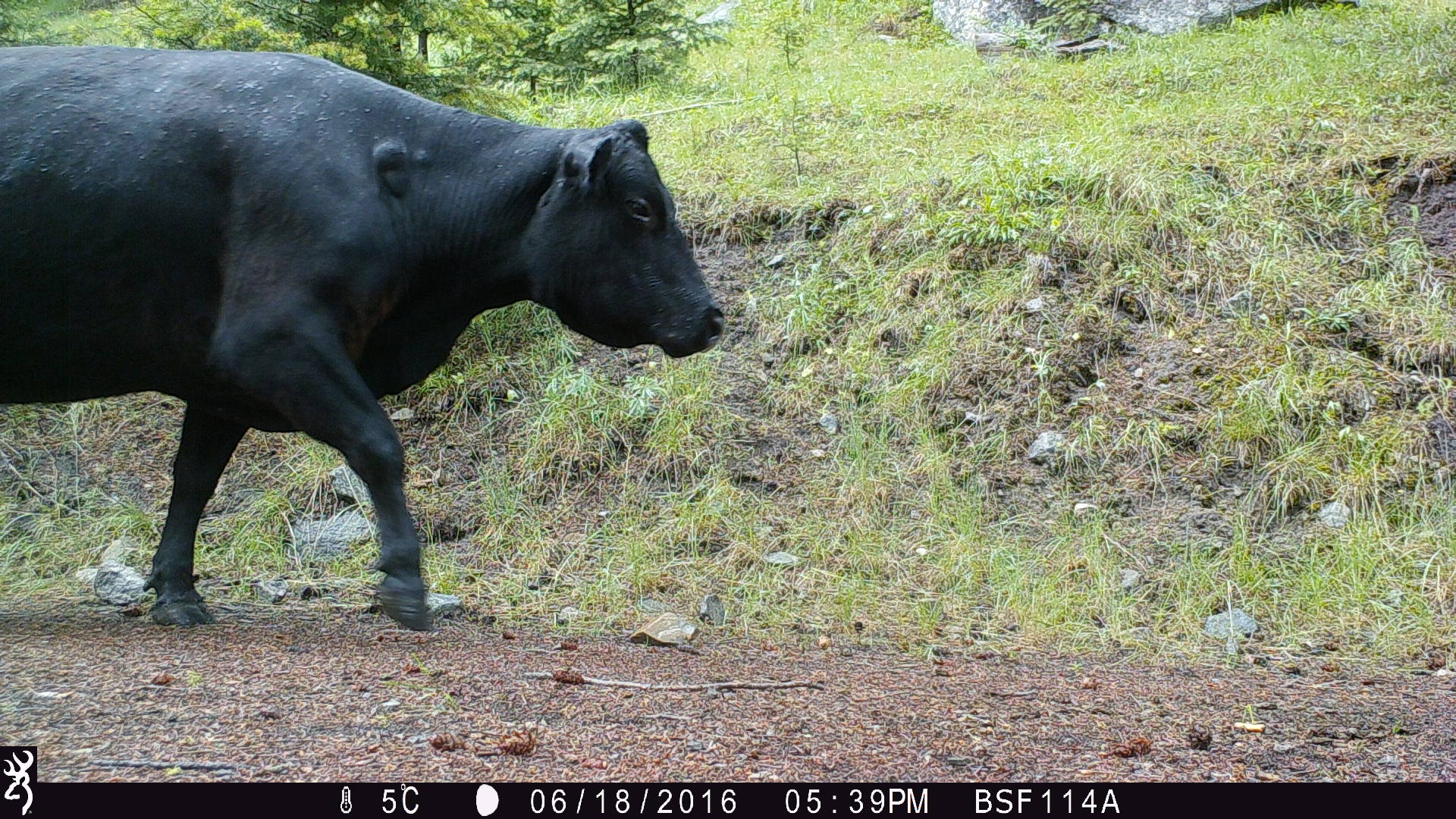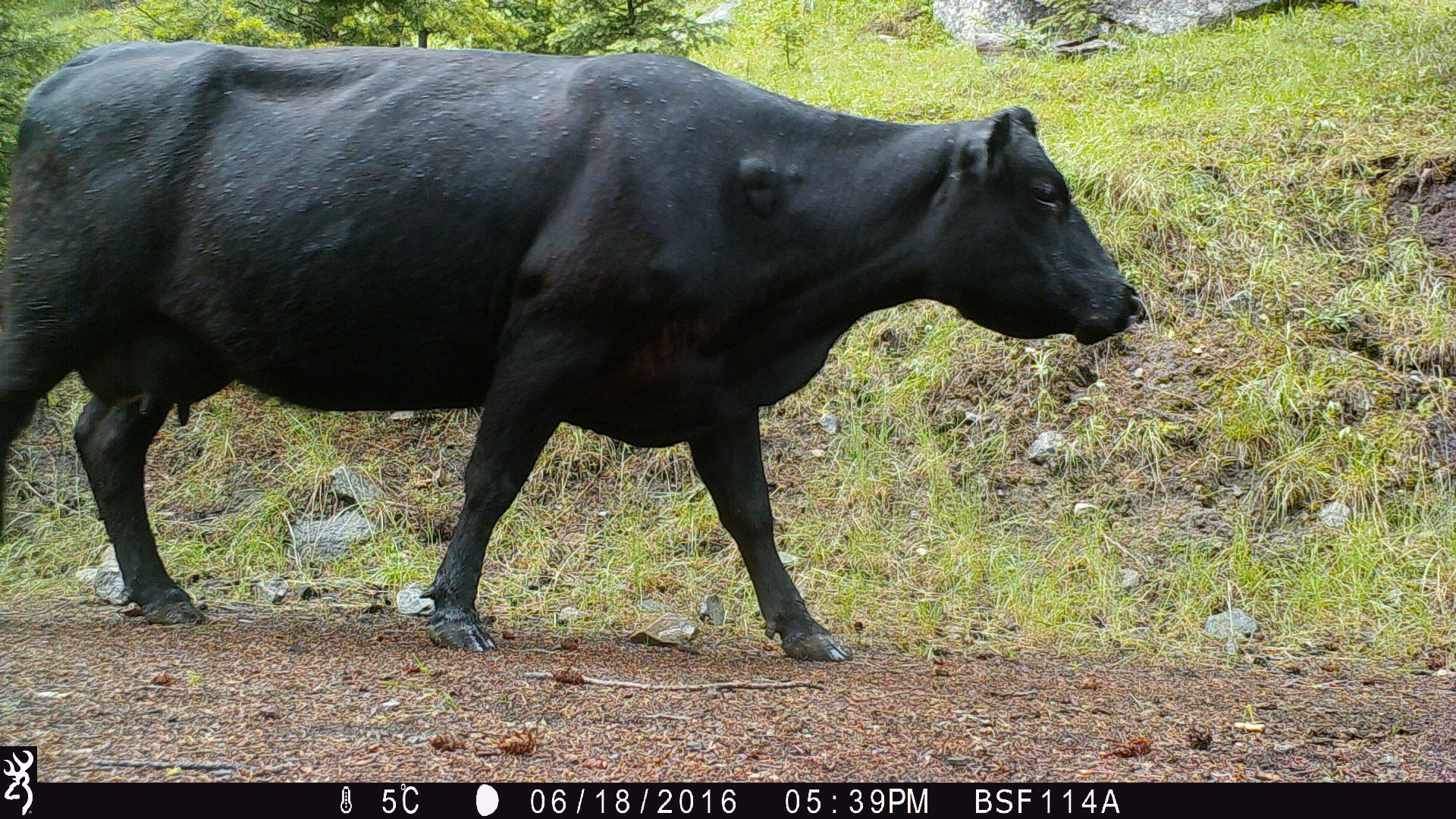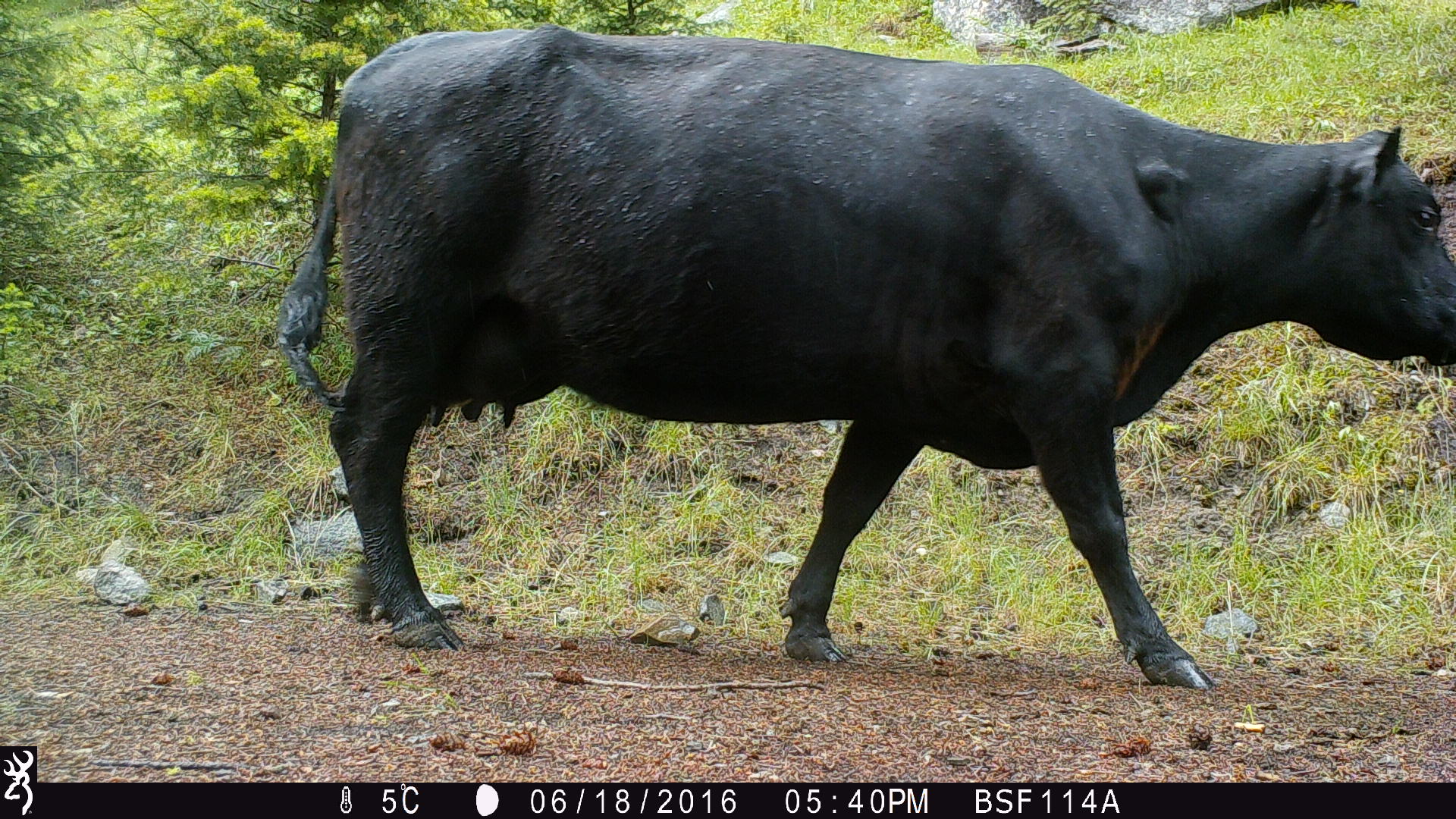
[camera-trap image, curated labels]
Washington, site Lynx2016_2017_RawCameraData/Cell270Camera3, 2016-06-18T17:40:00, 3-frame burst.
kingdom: Animalia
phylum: Chordata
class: Mammalia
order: Artiodactyla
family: Bovidae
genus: Bos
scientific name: Bos taurus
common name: domestic cattle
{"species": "domestic cattle (Bos taurus)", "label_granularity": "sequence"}